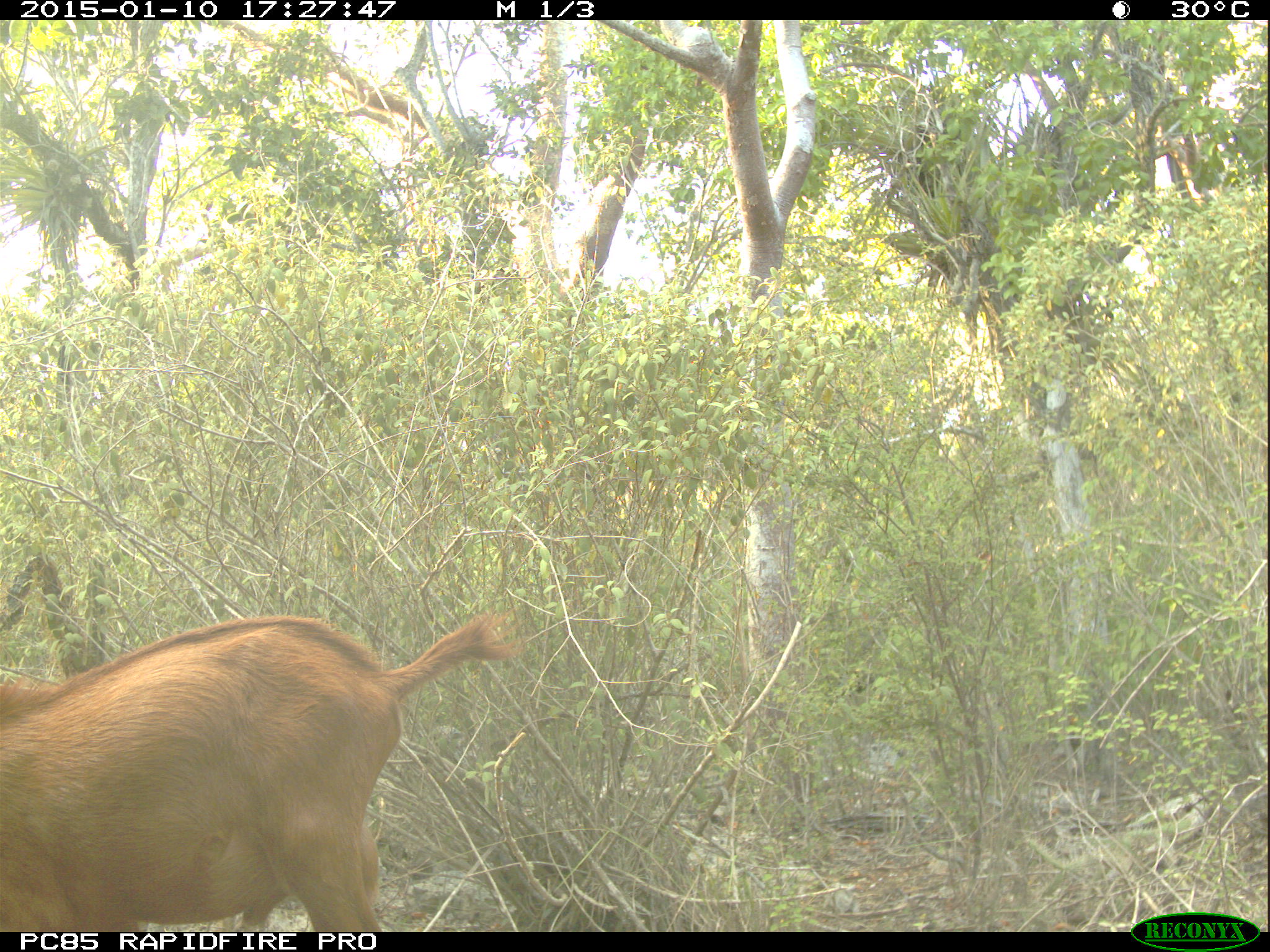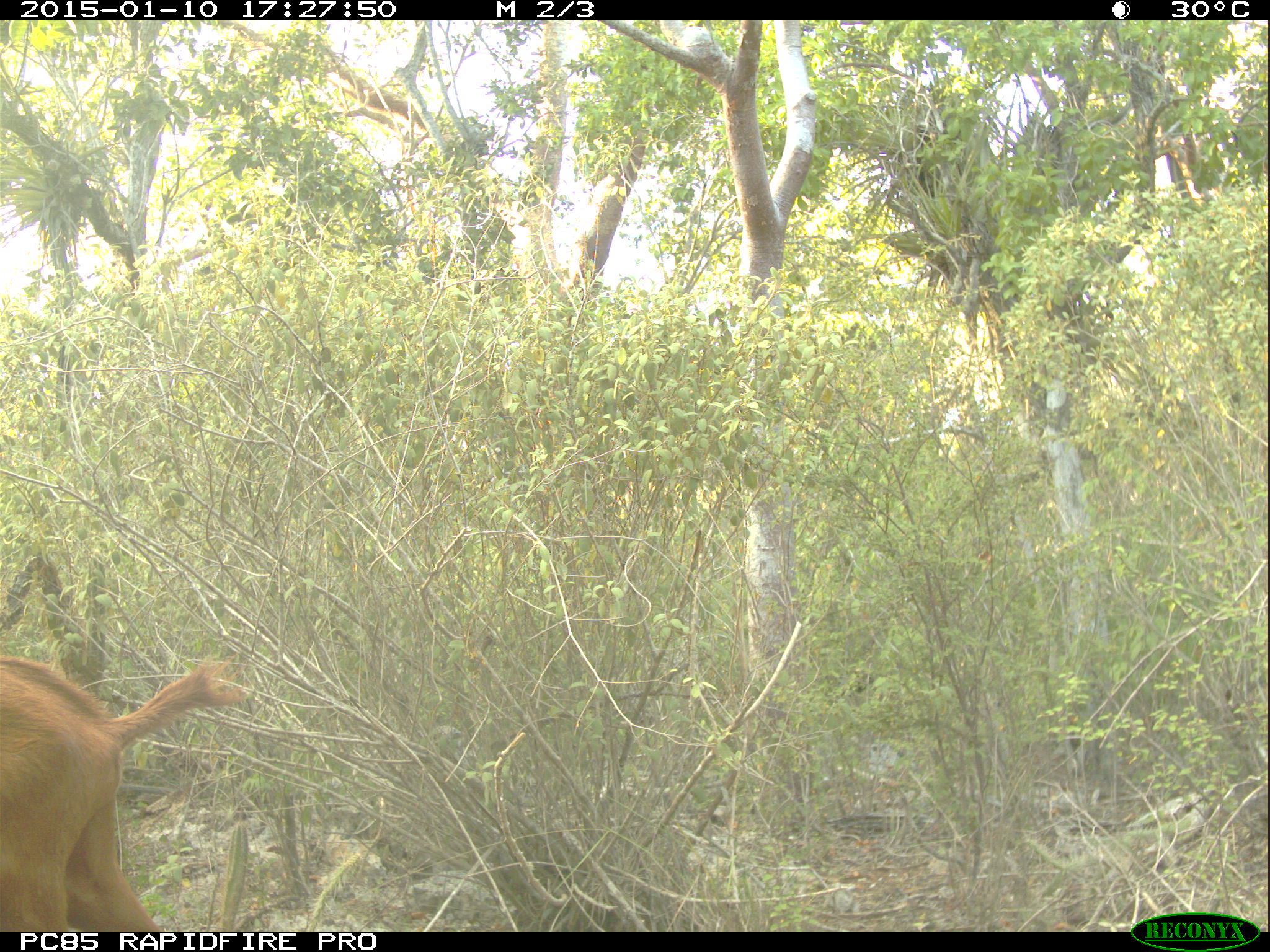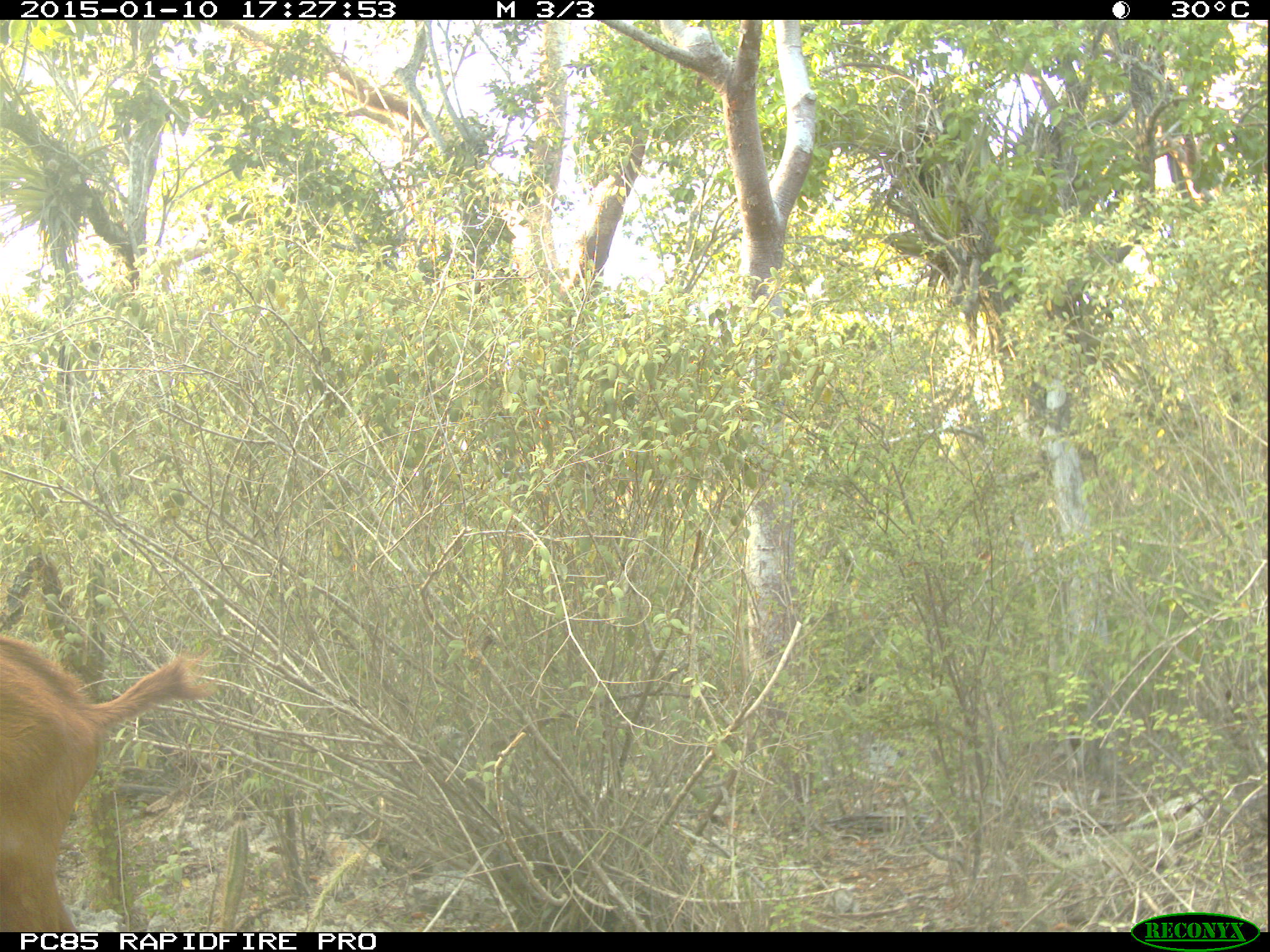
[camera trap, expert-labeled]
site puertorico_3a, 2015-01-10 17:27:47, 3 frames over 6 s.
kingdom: Animalia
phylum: Chordata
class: Mammalia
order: Artiodactyla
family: Bovidae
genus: Capra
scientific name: Capra hircus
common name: goat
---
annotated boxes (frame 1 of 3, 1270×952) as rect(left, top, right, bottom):
goat: rect(0, 598, 519, 933)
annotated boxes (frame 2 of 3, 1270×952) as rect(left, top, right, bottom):
goat: rect(0, 649, 244, 931)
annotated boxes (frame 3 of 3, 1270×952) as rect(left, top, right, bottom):
goat: rect(0, 632, 206, 933)